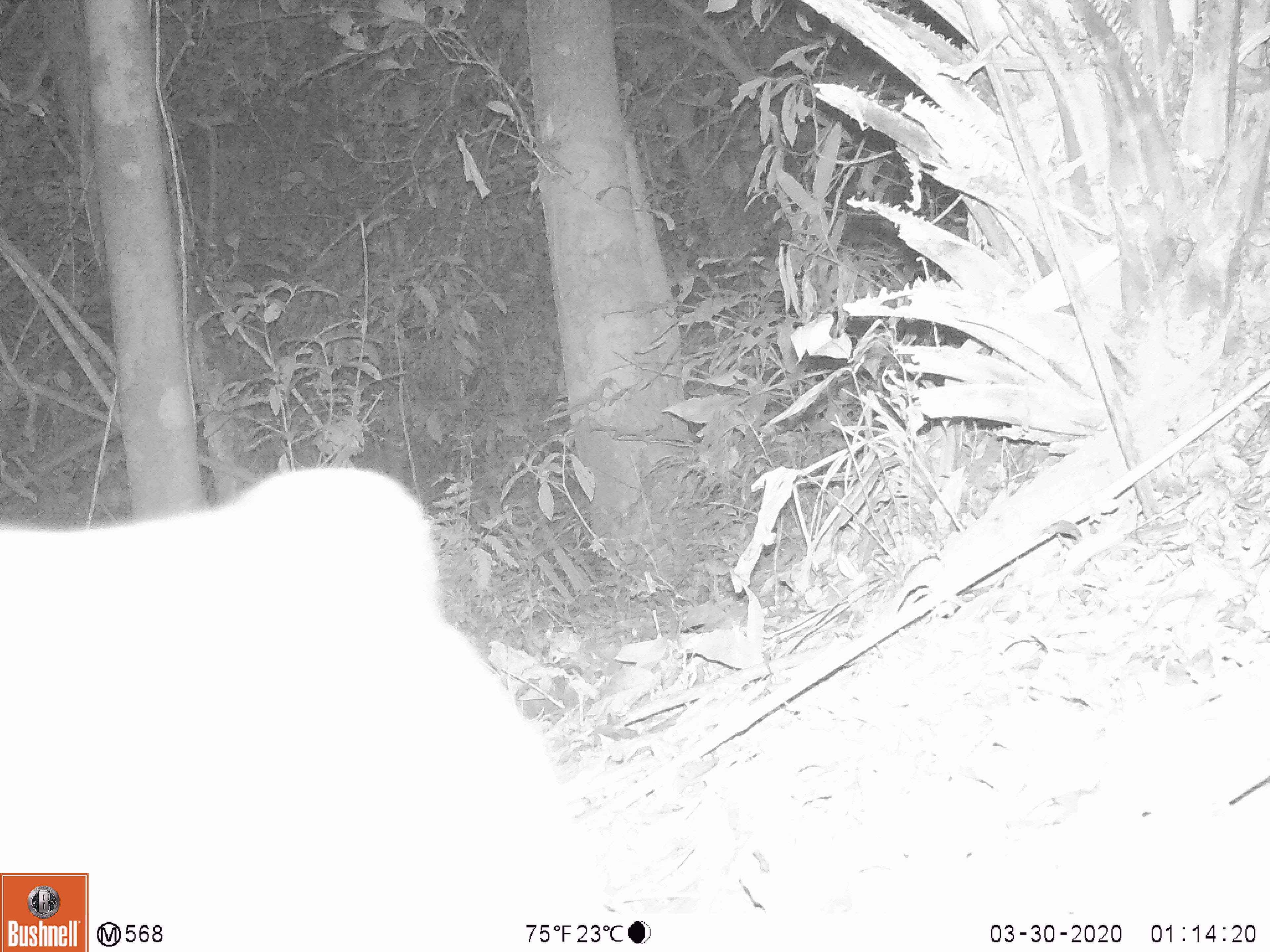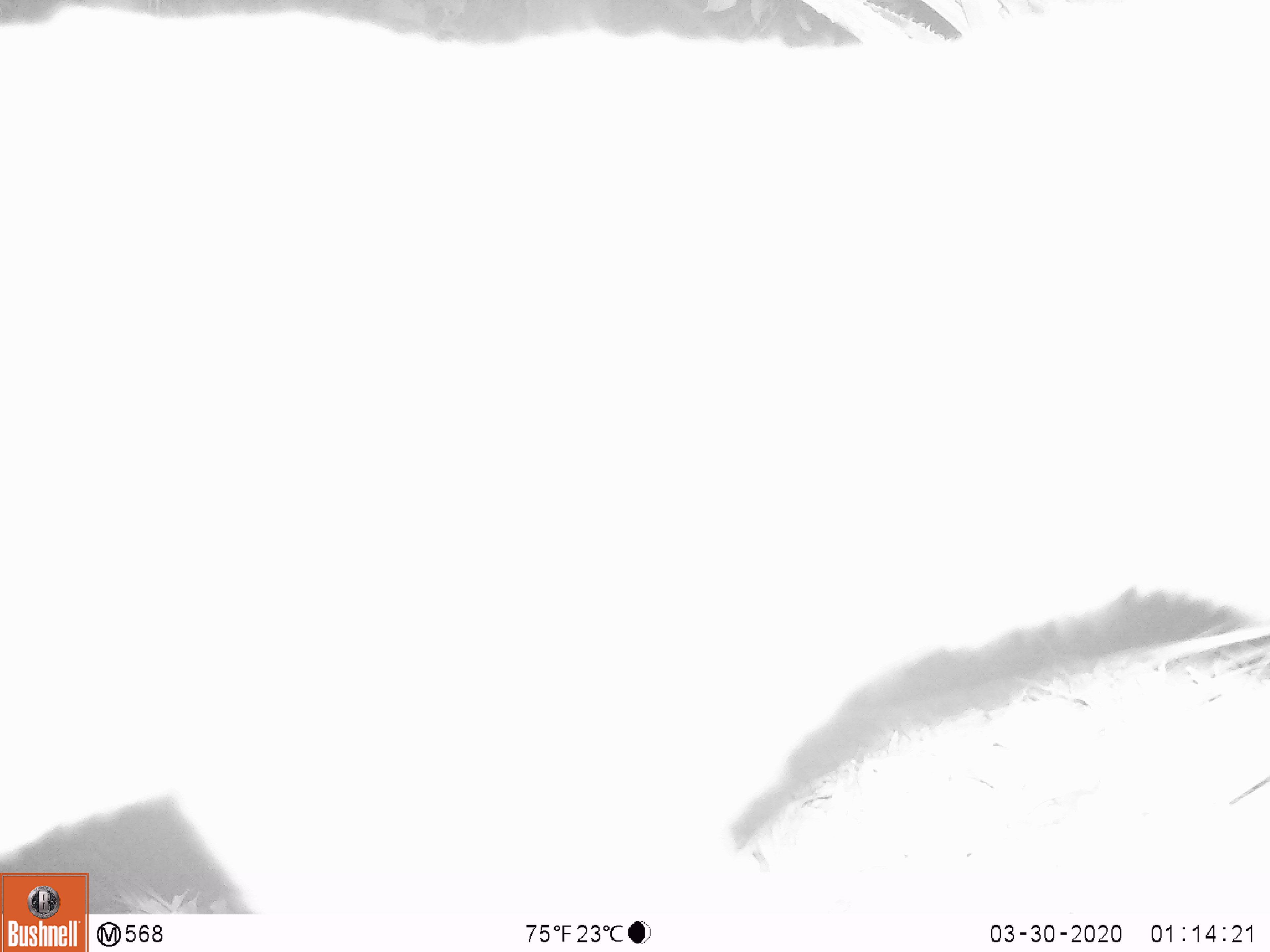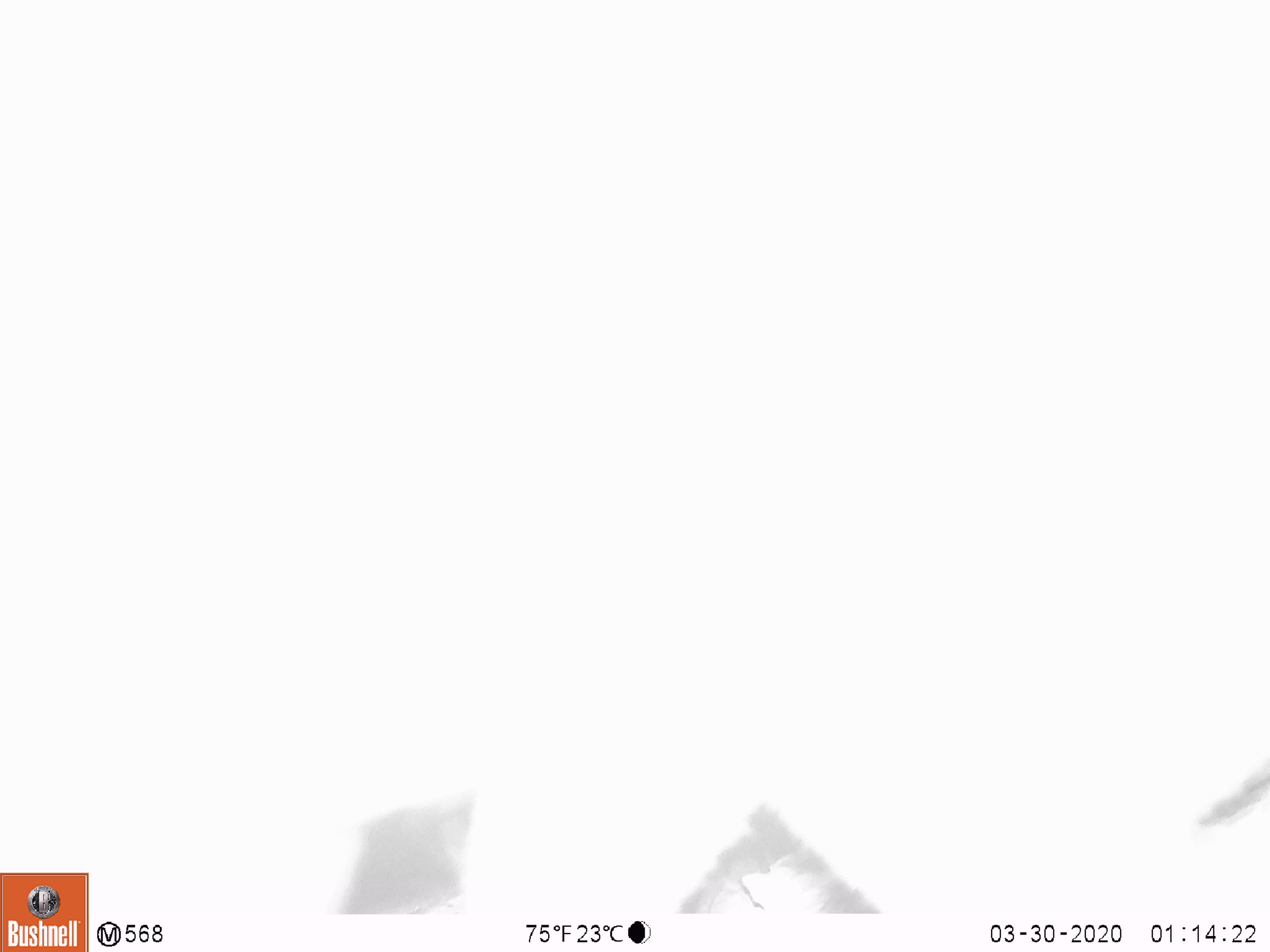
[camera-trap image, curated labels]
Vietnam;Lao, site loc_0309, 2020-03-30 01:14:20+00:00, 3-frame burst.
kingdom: Animalia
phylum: Chordata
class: Mammalia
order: Carnivora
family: Viverridae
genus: Paguma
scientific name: Paguma larvata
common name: masked palm civet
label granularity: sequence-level